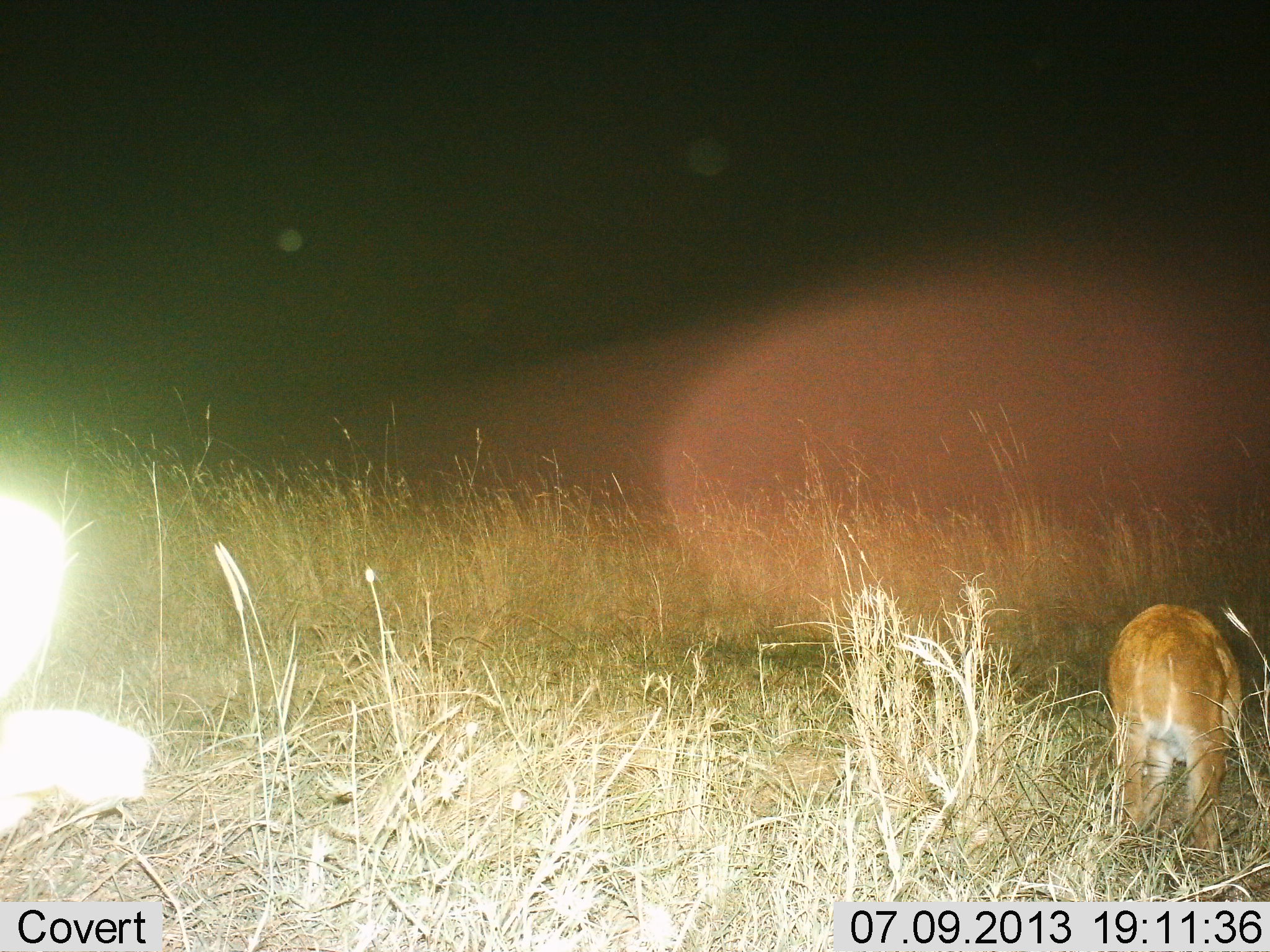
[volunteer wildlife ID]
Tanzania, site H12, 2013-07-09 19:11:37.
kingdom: Animalia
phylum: Chordata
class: Mammalia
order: Artiodactyla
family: Bovidae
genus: Redunca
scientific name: Redunca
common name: reedbuck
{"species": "reedbuck (Redunca)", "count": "1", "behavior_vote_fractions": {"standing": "22%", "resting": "0%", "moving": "0%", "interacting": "0%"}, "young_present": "0%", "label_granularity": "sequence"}